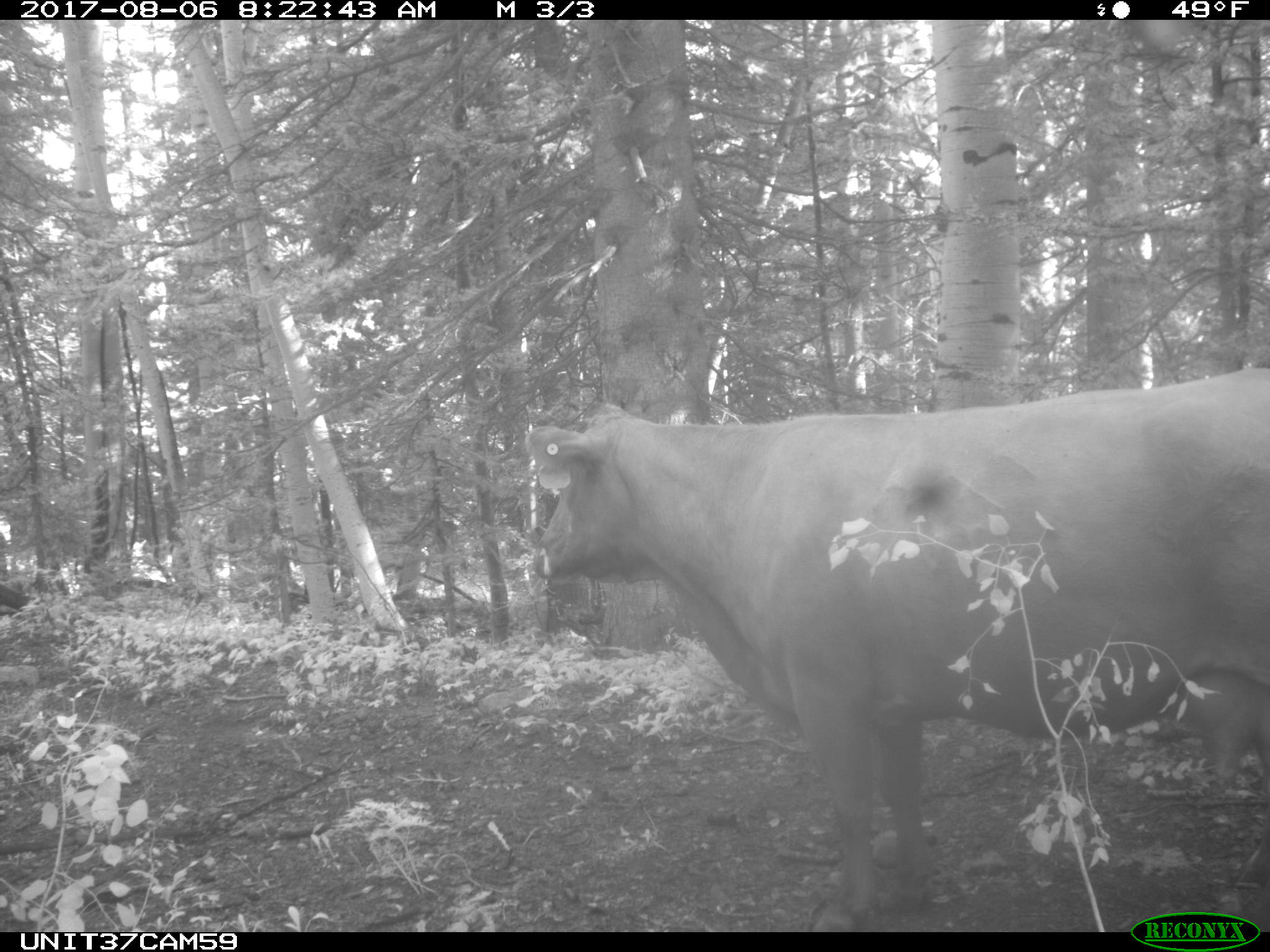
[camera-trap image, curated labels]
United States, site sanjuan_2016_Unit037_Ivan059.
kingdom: Animalia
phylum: Chordata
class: Mammalia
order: Artiodactyla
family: Bovidae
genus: Bos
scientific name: Bos taurus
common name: domestic cow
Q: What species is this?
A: Bos taurus (domestic cow).